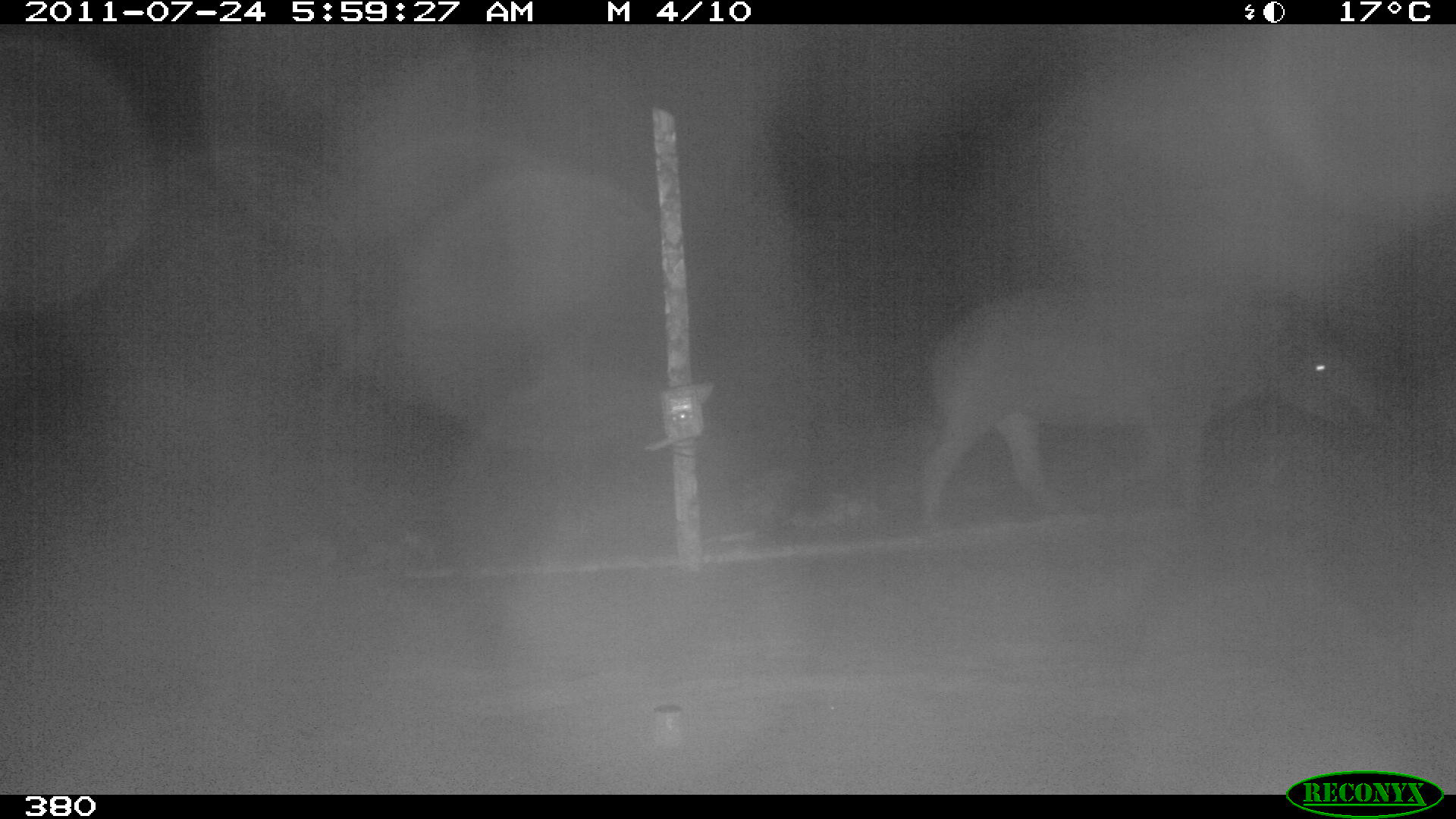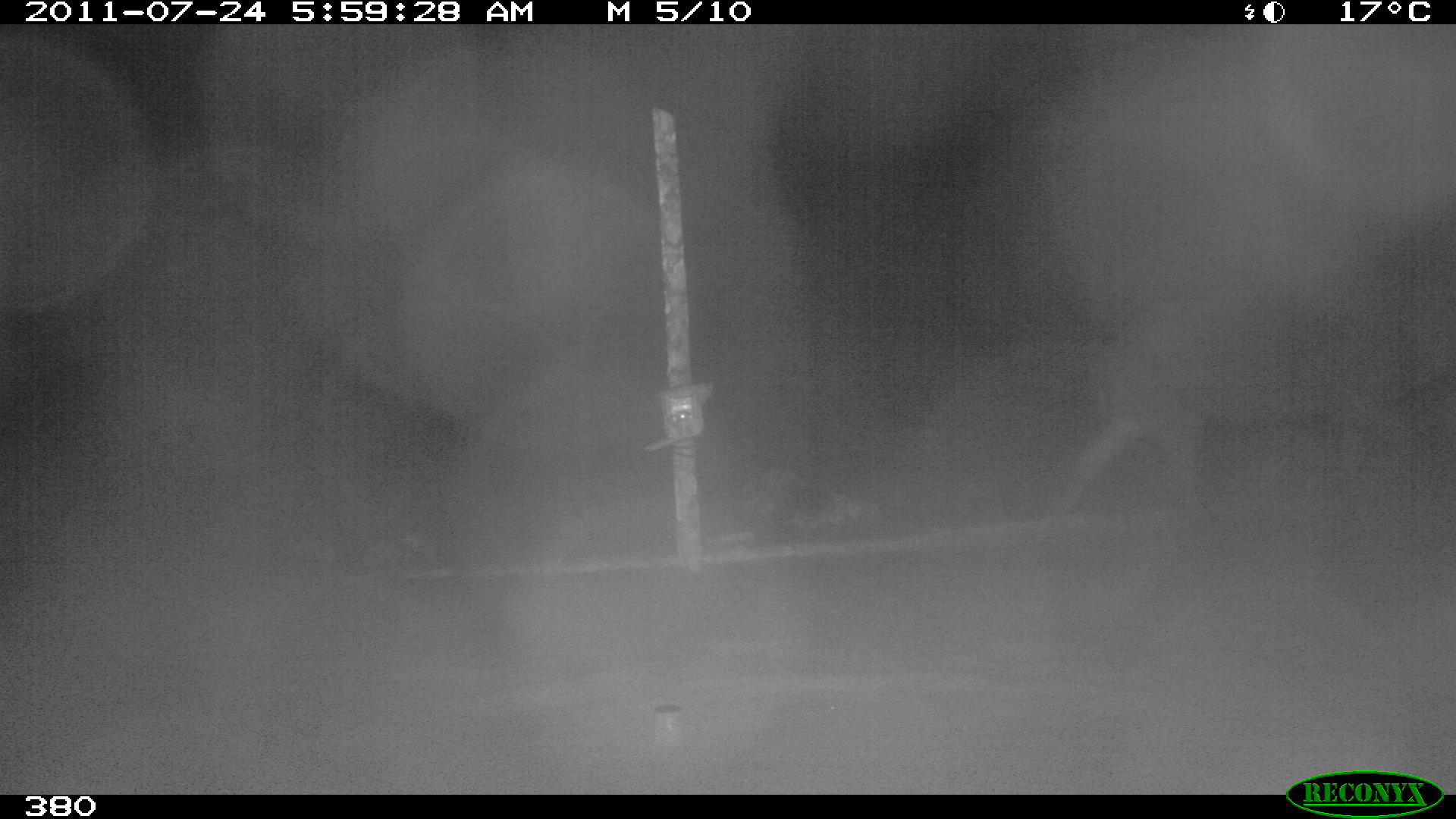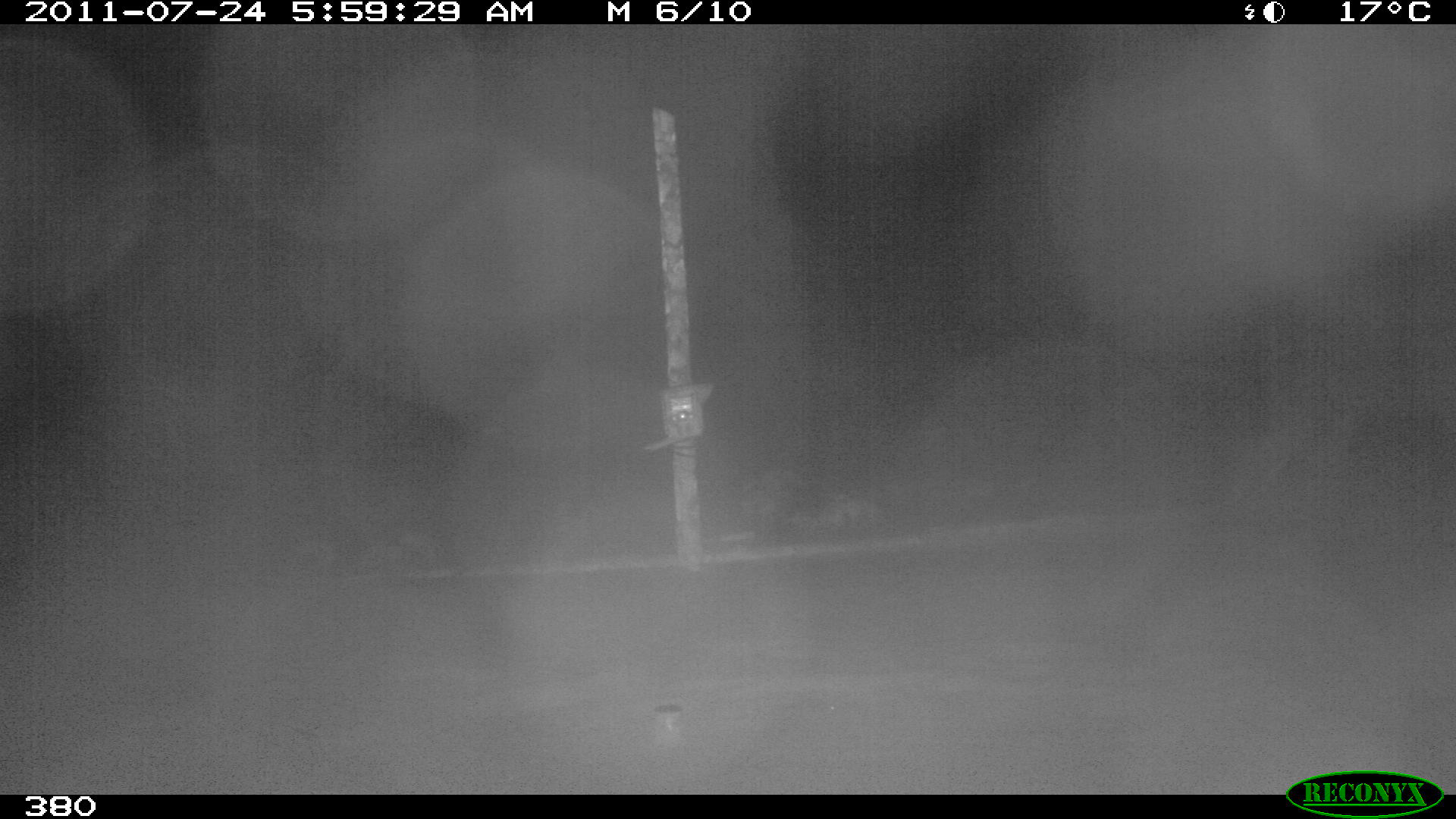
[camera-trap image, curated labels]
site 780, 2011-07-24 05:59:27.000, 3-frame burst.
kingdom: Animalia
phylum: Chordata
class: Mammalia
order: Perissodactyla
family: Tapiridae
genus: Tapirus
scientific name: Tapirus terrestris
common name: south american tapir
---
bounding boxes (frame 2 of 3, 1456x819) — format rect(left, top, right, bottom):
tapirus terrestris: rect(1047, 279, 1445, 513)